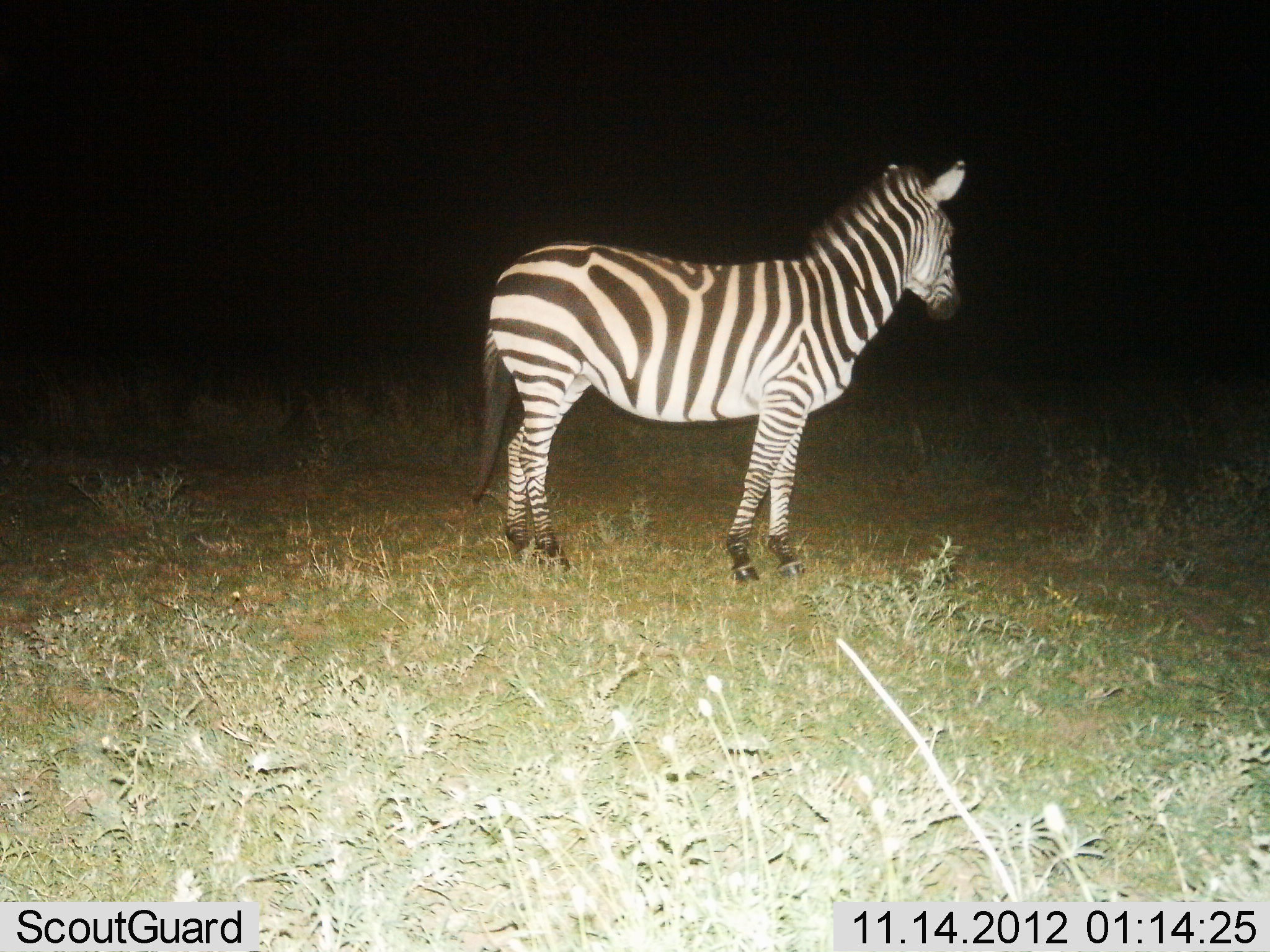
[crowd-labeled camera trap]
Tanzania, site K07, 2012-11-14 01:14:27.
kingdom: Animalia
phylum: Chordata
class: Mammalia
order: Perissodactyla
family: Equidae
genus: Equus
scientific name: Equus quagga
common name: plains zebra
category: zebra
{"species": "zebra (plains zebra) (Equus quagga)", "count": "1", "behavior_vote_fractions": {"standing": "100%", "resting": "0%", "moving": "0%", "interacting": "0%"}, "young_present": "0%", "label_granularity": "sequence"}